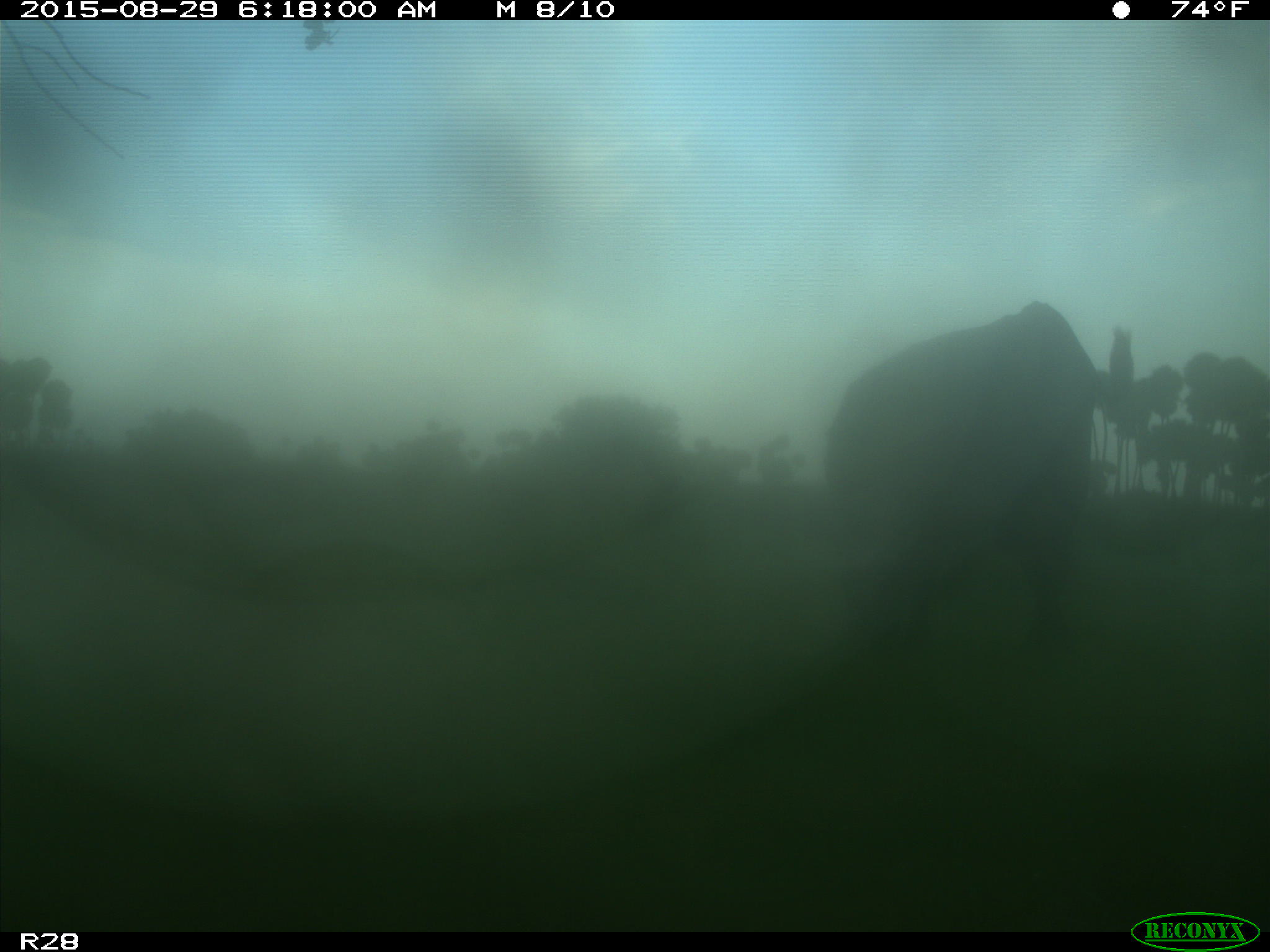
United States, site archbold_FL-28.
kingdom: Animalia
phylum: Chordata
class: Mammalia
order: Artiodactyla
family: Bovidae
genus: Bos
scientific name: Bos taurus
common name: domestic cow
Bos taurus (domestic cow).